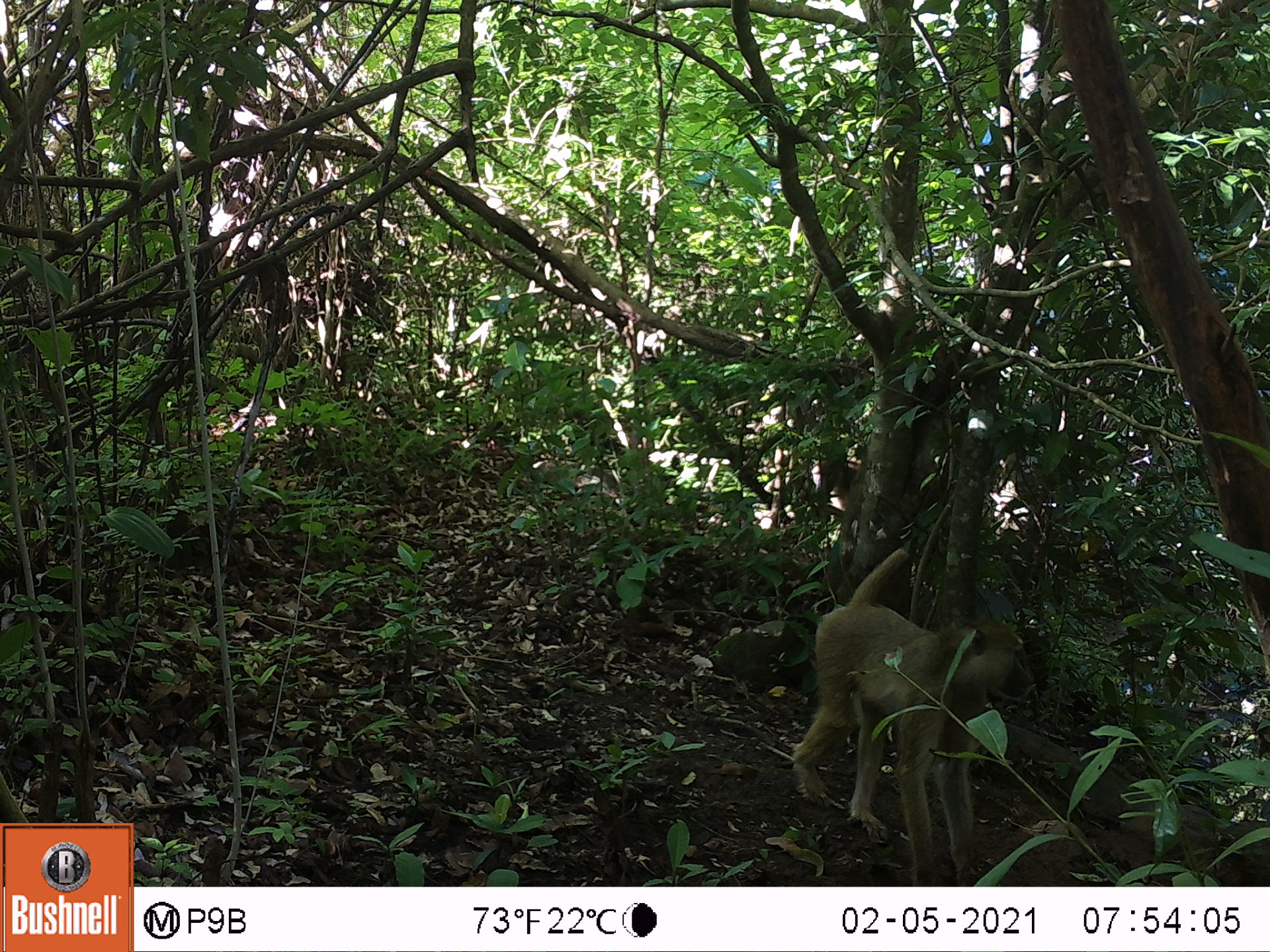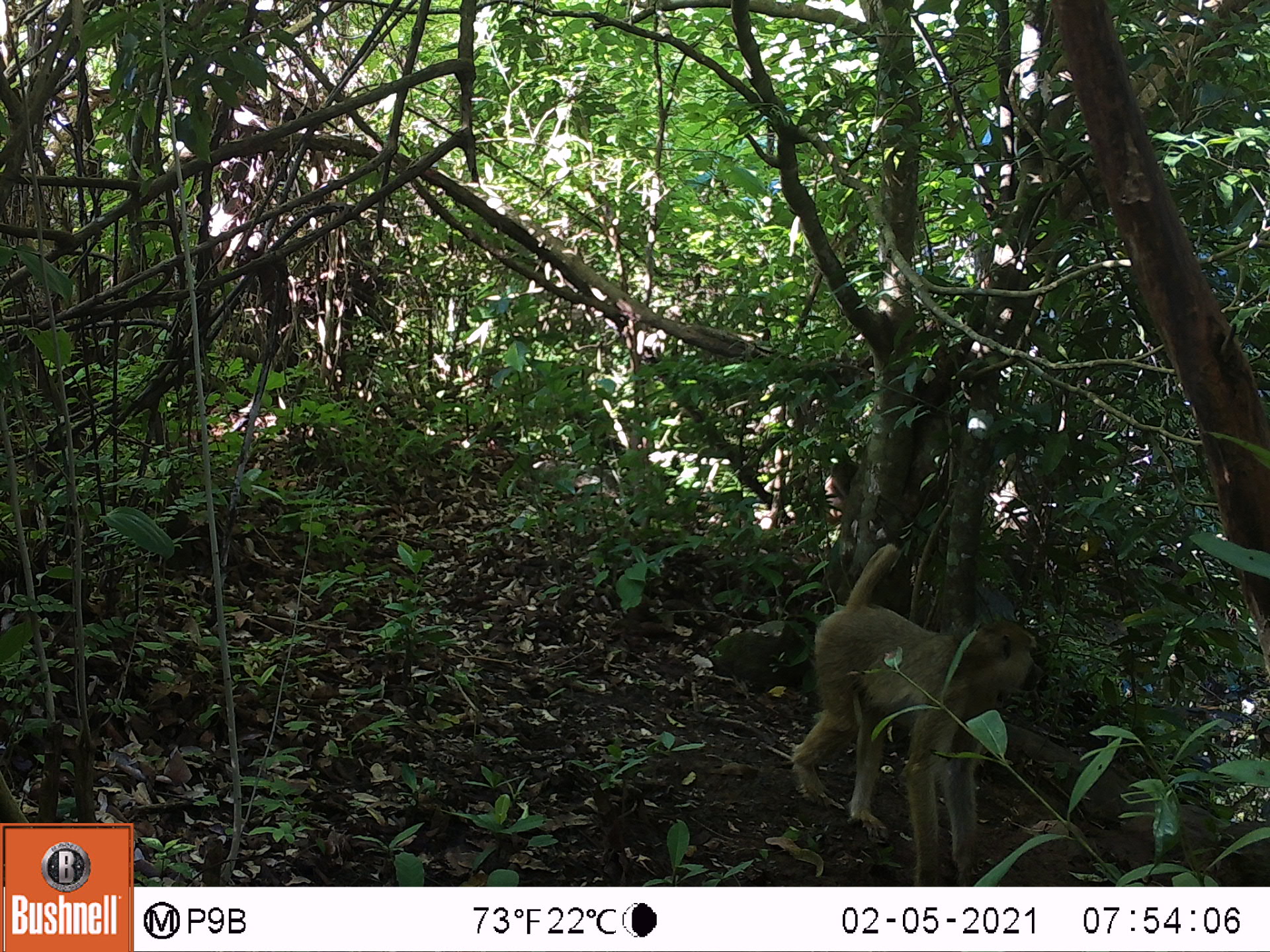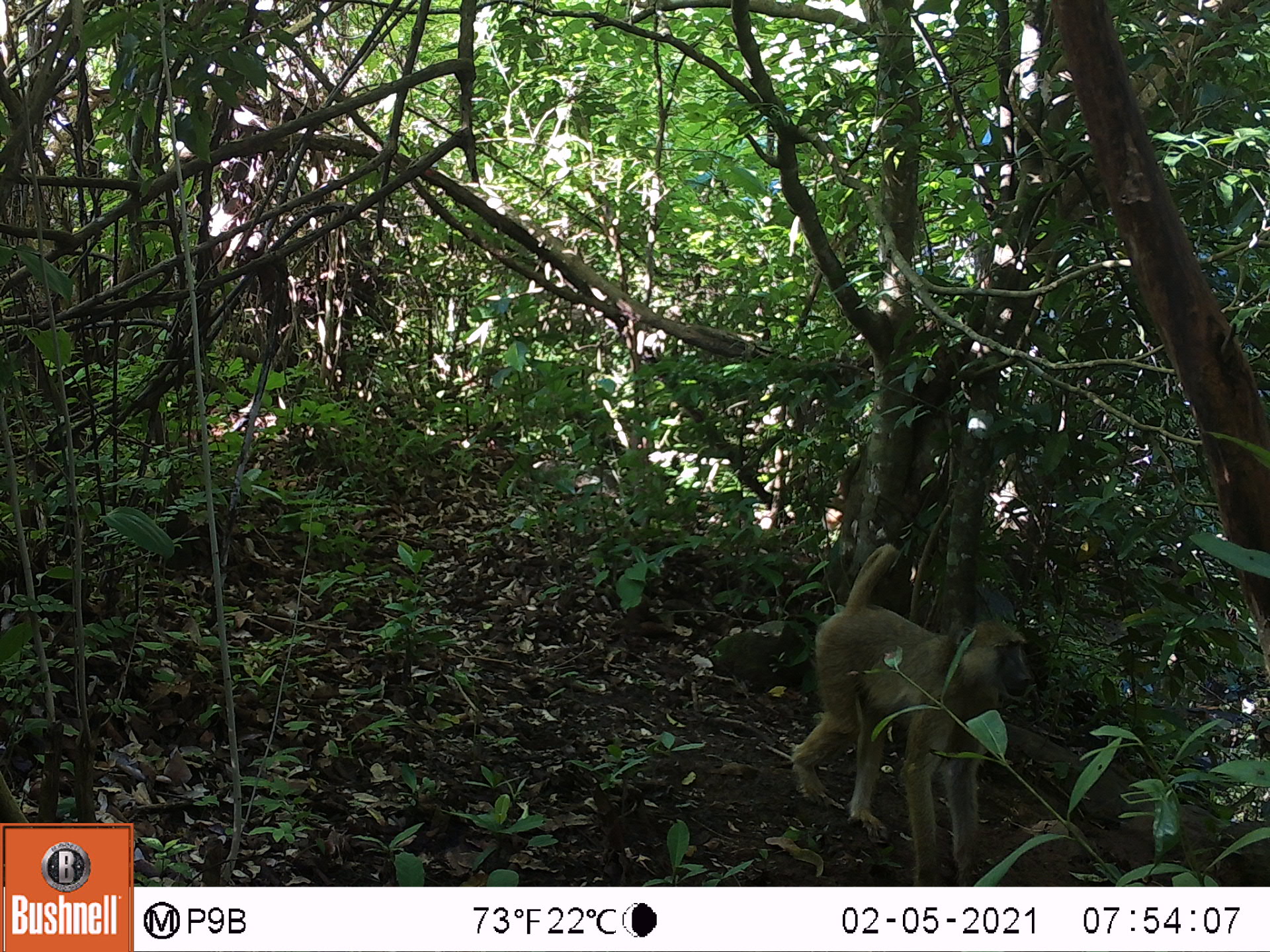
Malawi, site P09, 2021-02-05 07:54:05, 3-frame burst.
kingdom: Animalia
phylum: Chordata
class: Mammalia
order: Primates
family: Cercopithecidae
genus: Papio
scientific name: Papio cynocephalus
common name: yellow baboon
Yellow baboon (Papio cynocephalus), count 1.